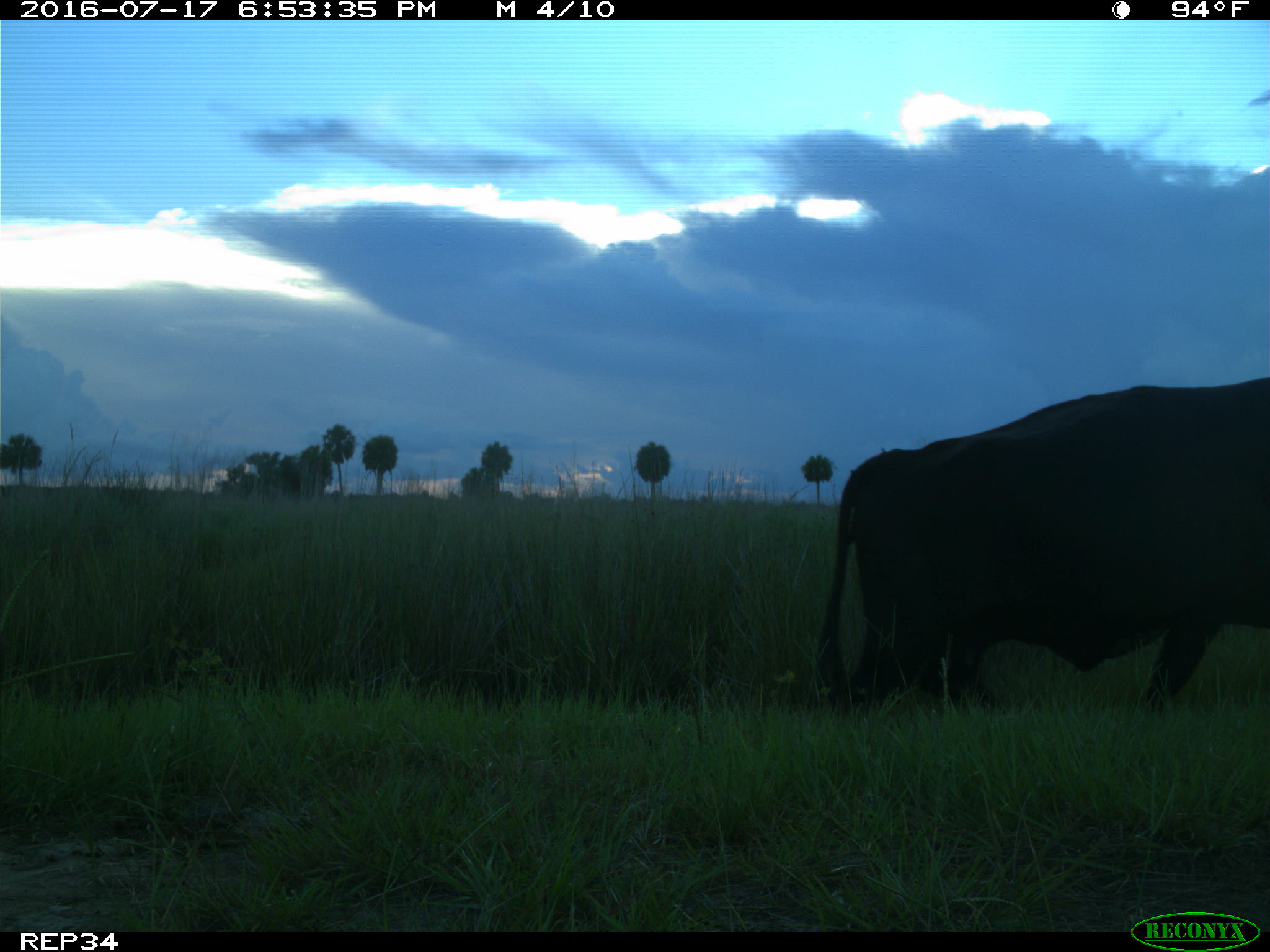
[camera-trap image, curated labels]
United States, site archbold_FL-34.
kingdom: Animalia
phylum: Chordata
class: Mammalia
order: Artiodactyla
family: Bovidae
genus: Bos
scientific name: Bos taurus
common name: domestic cow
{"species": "Bos taurus (domestic cow)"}